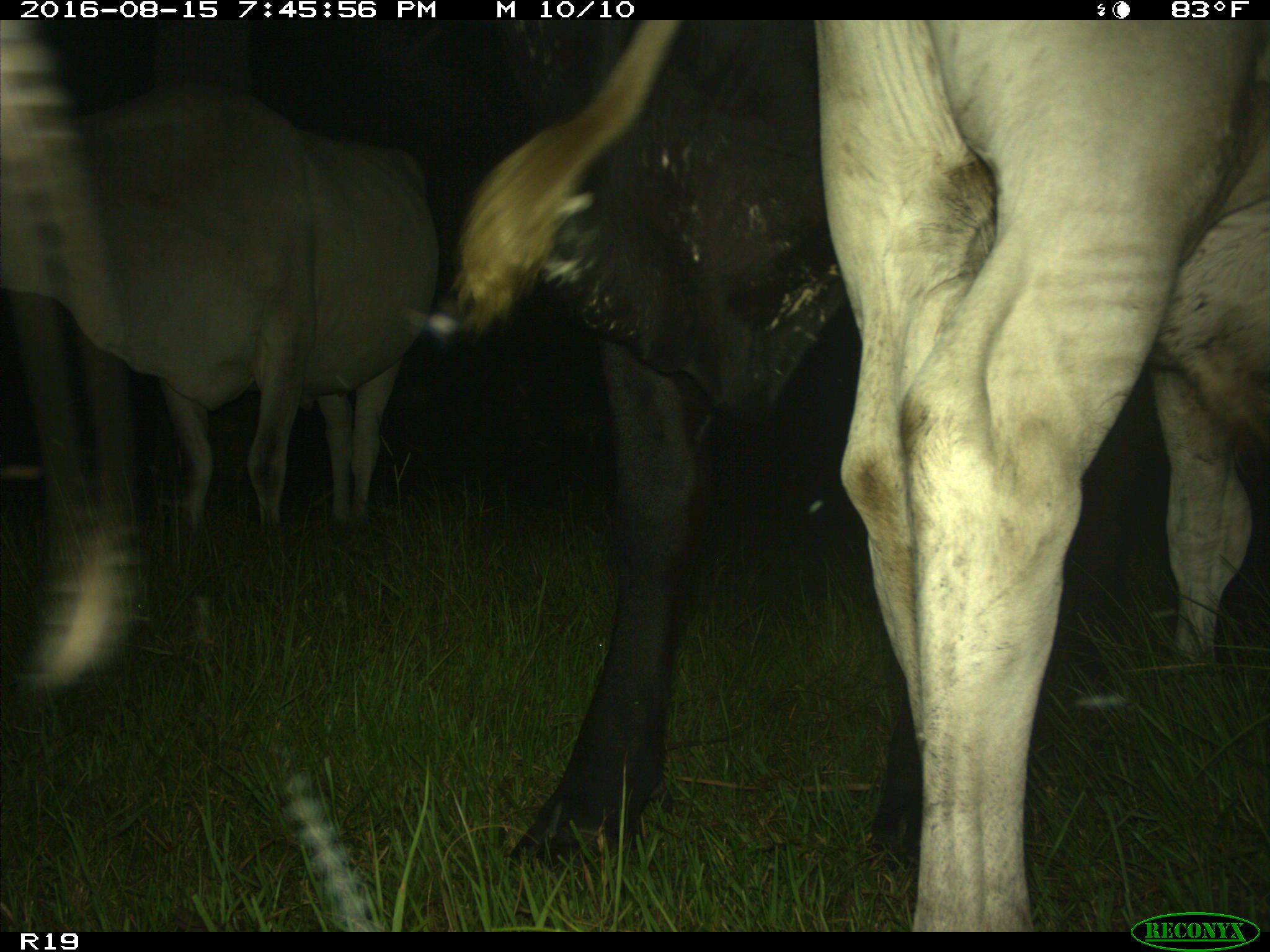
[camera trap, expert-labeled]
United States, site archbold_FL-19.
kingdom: Animalia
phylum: Chordata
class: Mammalia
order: Artiodactyla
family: Bovidae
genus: Bos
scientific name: Bos taurus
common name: domestic cow